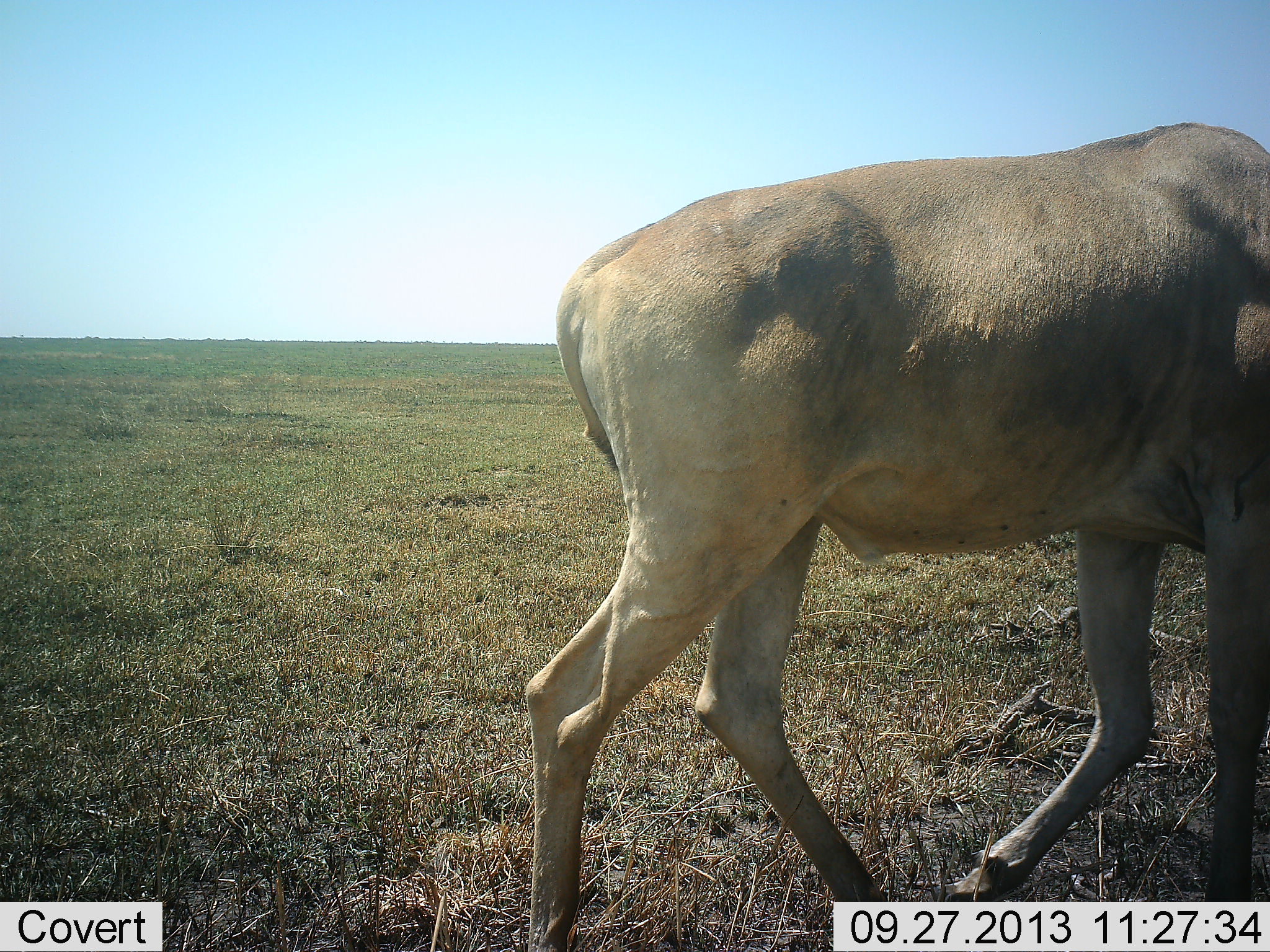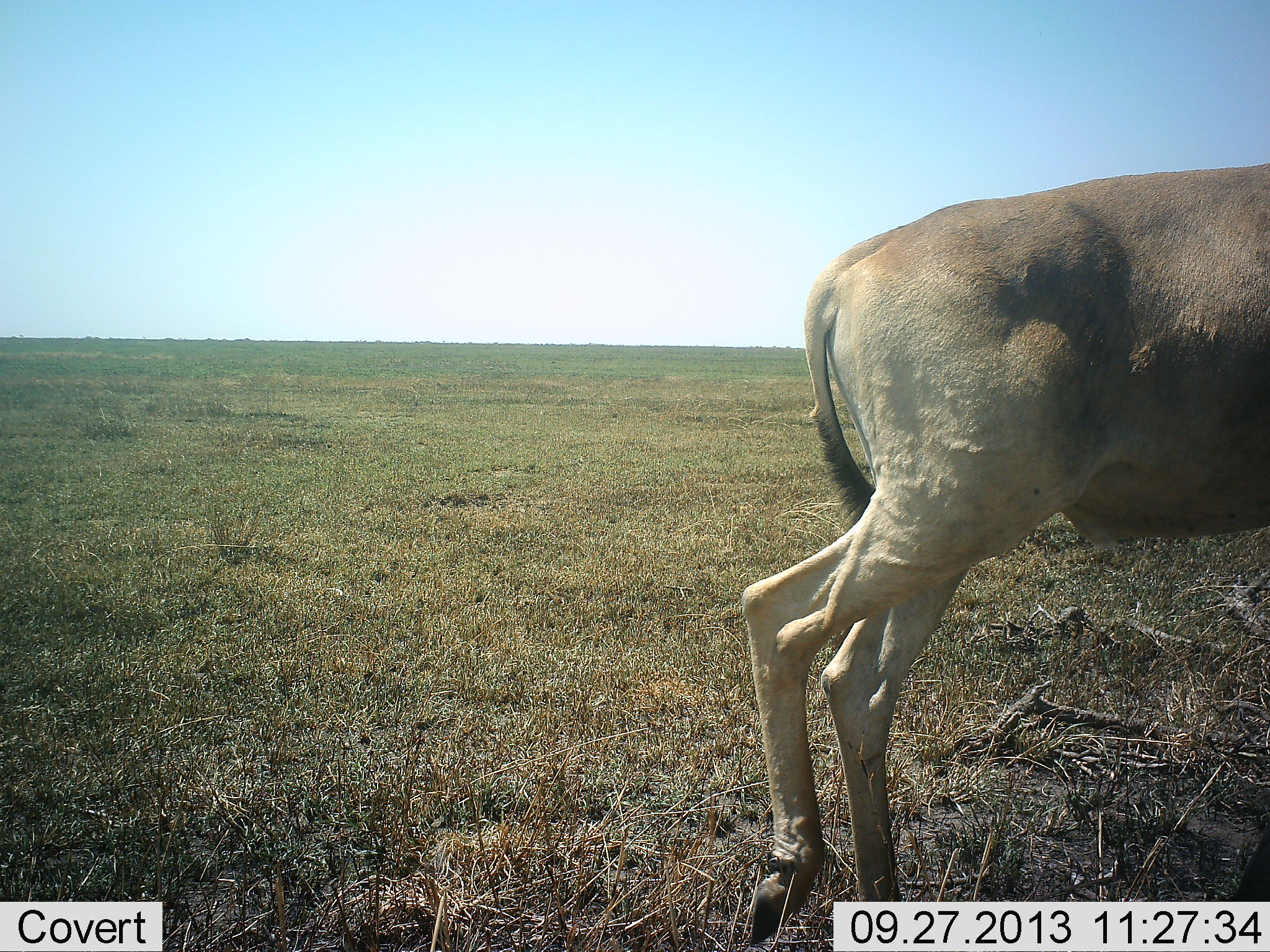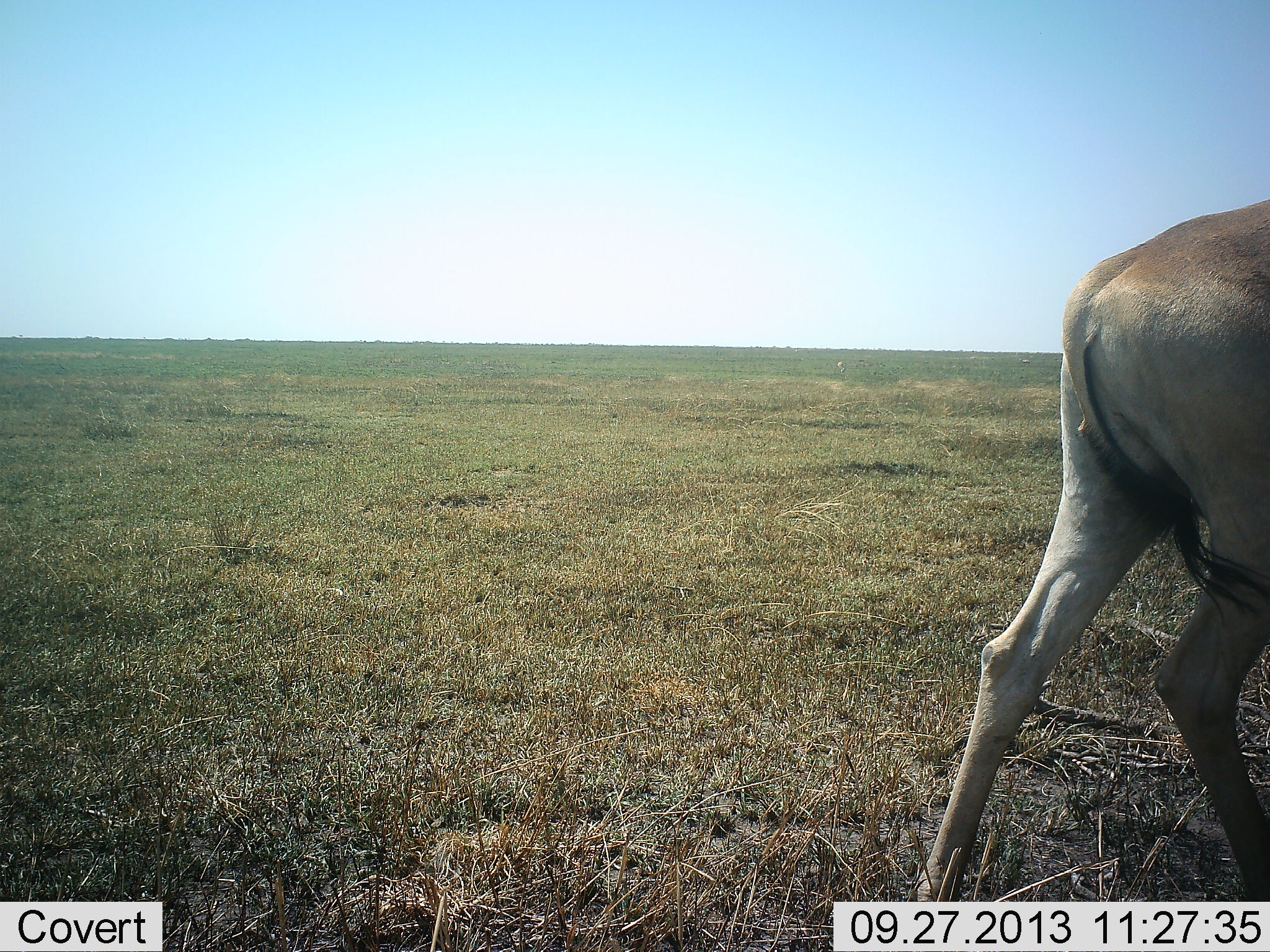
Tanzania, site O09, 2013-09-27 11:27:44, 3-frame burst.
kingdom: Animalia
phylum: Chordata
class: Mammalia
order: Artiodactyla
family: Bovidae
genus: Alcelaphus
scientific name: Alcelaphus buselaphus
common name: hartebeest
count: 1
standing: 6%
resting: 0%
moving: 94%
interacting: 0%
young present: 0%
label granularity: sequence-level